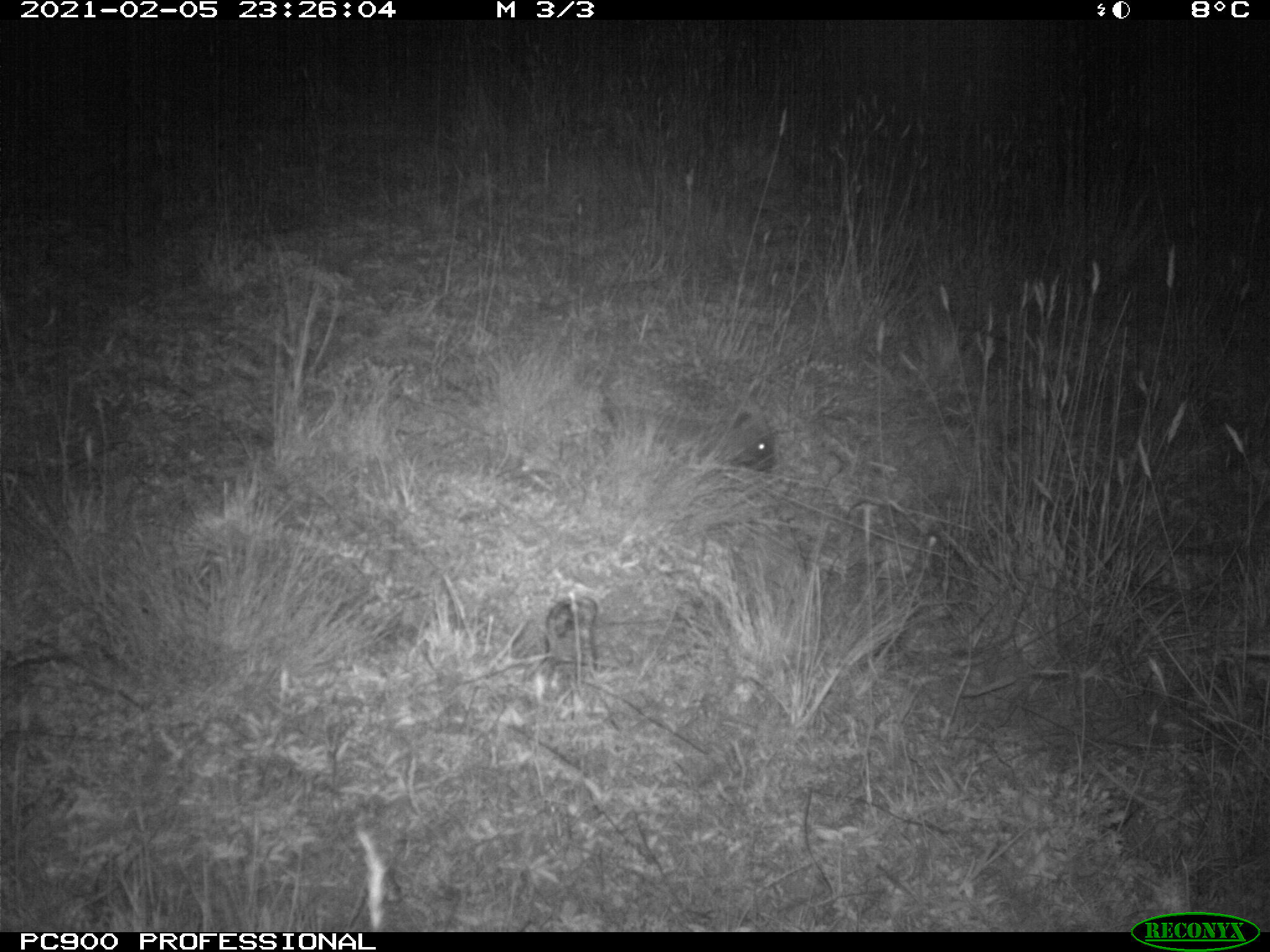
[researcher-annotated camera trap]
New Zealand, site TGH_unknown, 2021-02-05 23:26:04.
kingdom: Animalia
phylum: Chordata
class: Mammalia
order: Eulipotyphla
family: Erinaceidae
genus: Erinaceus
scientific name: Erinaceus europaeus europaeus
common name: european hedgehog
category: hedgehog